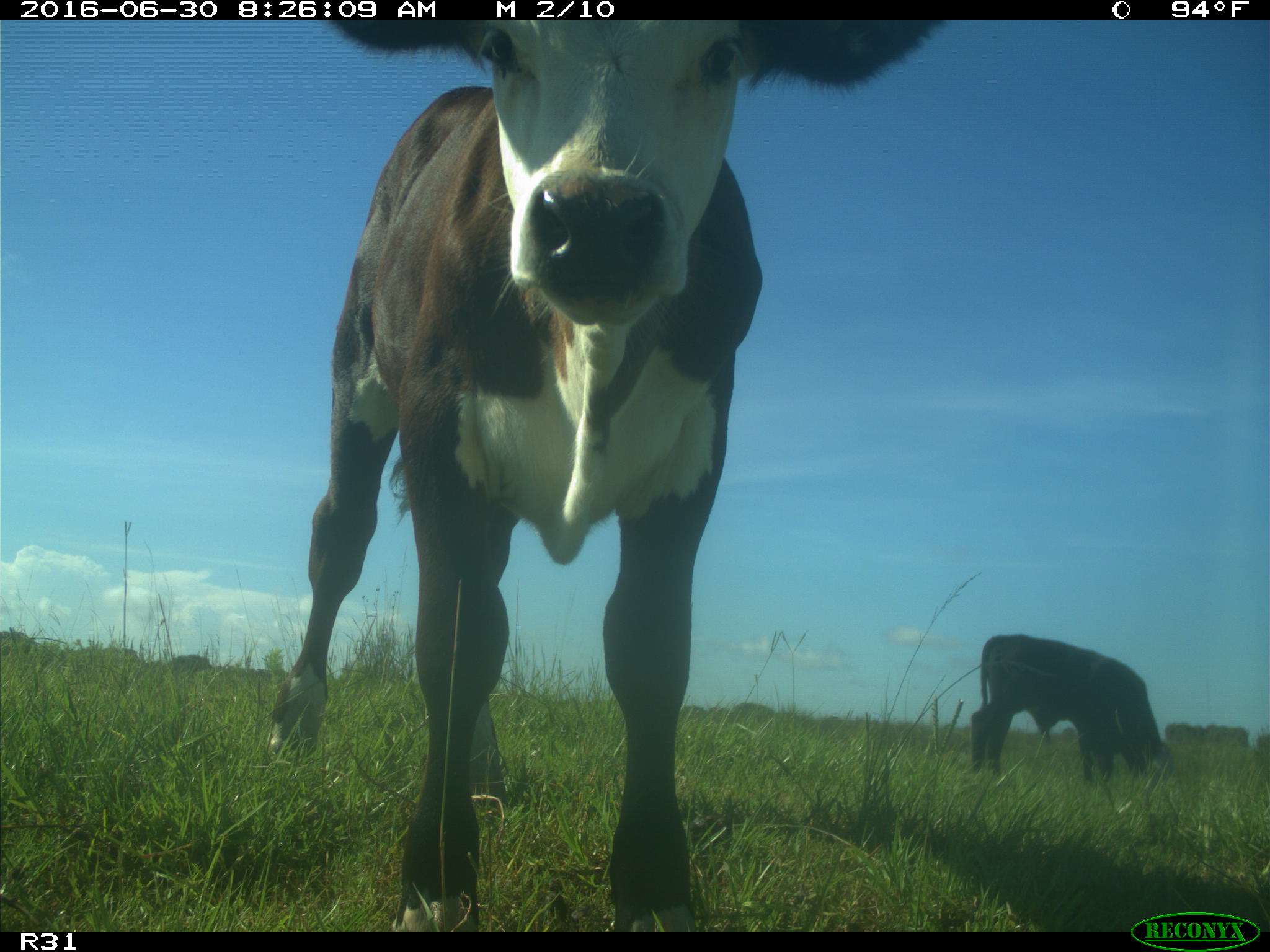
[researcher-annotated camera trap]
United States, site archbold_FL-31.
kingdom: Animalia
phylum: Chordata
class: Mammalia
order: Artiodactyla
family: Bovidae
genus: Bos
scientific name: Bos taurus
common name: domestic cow